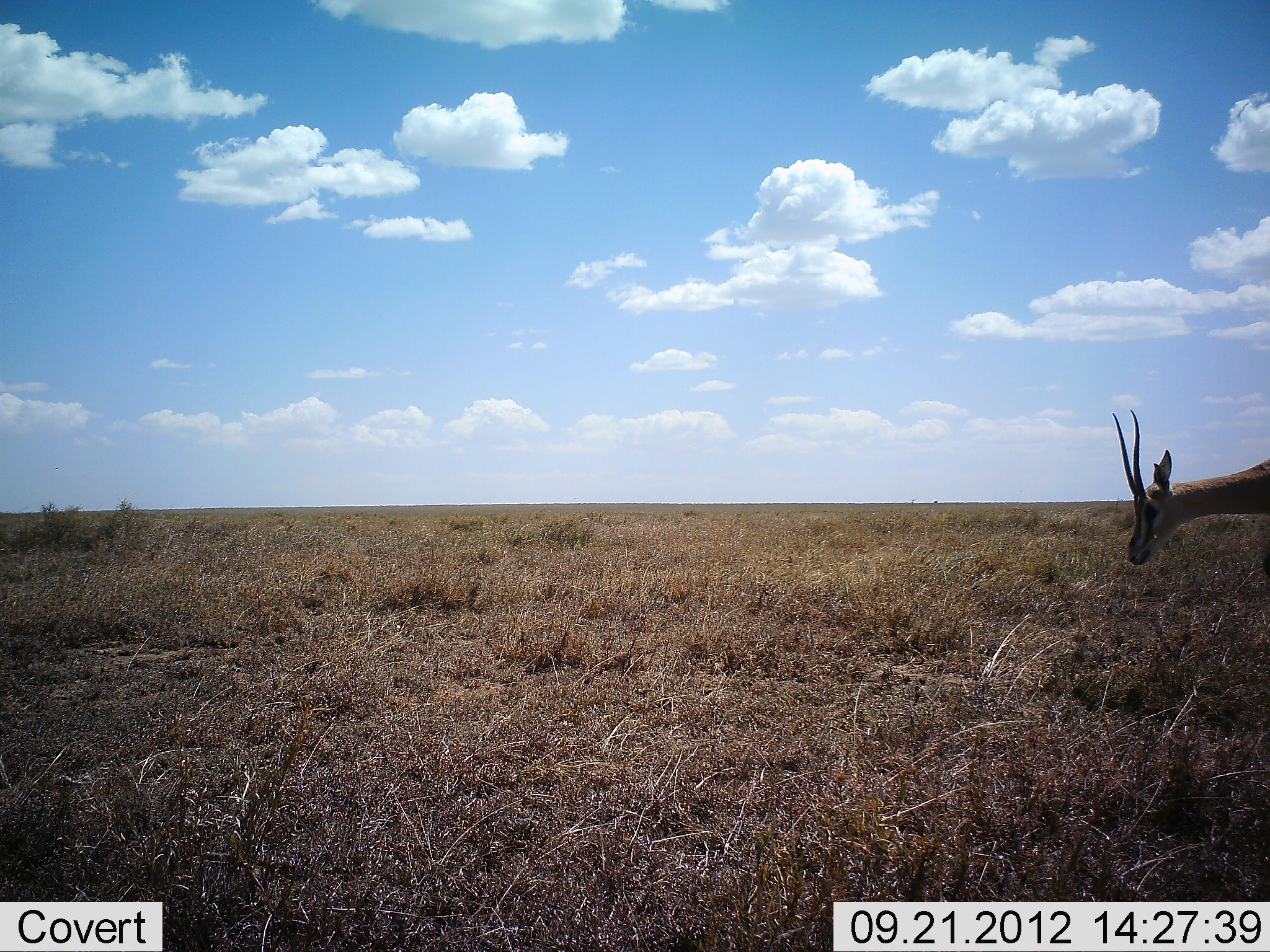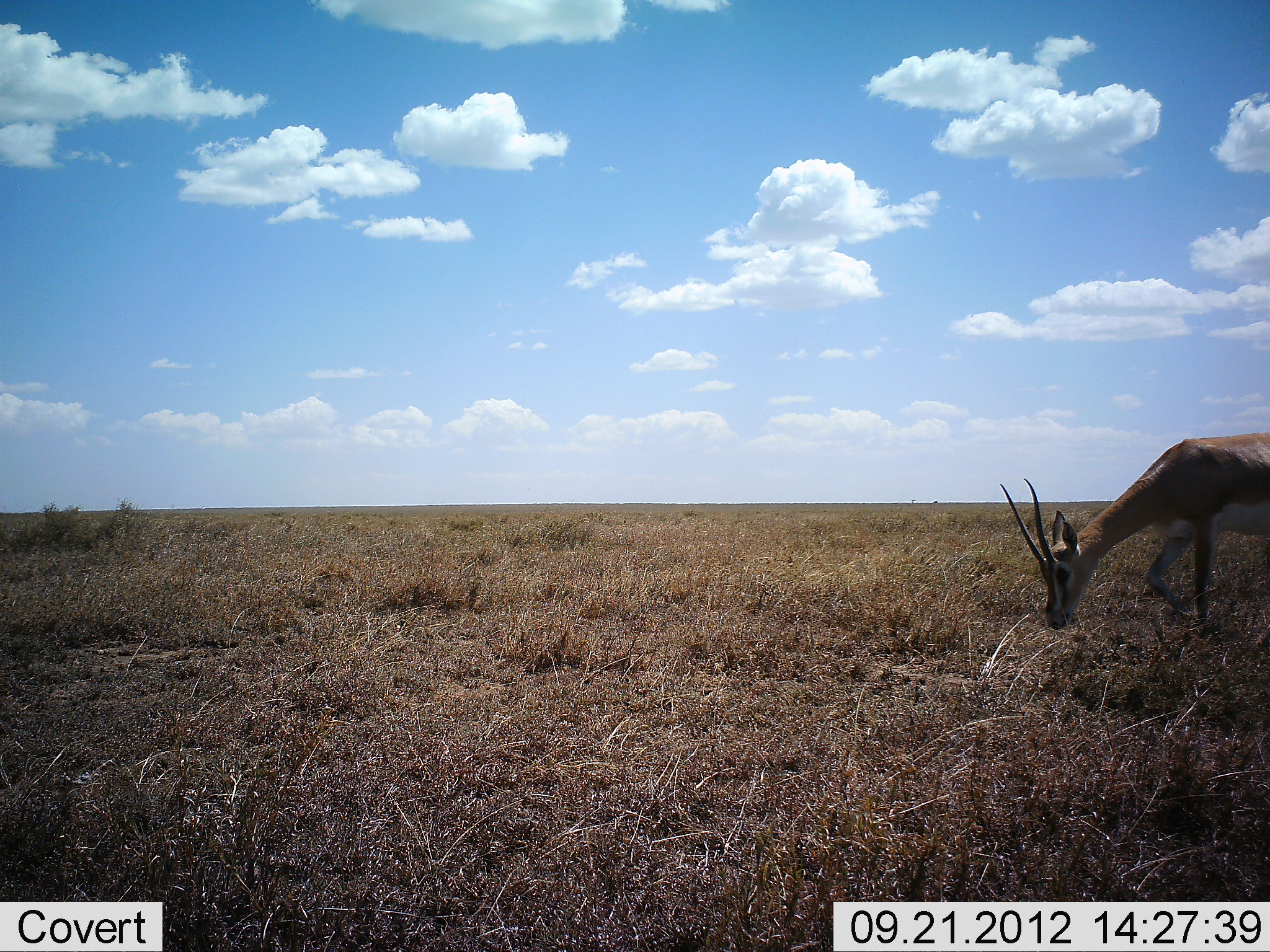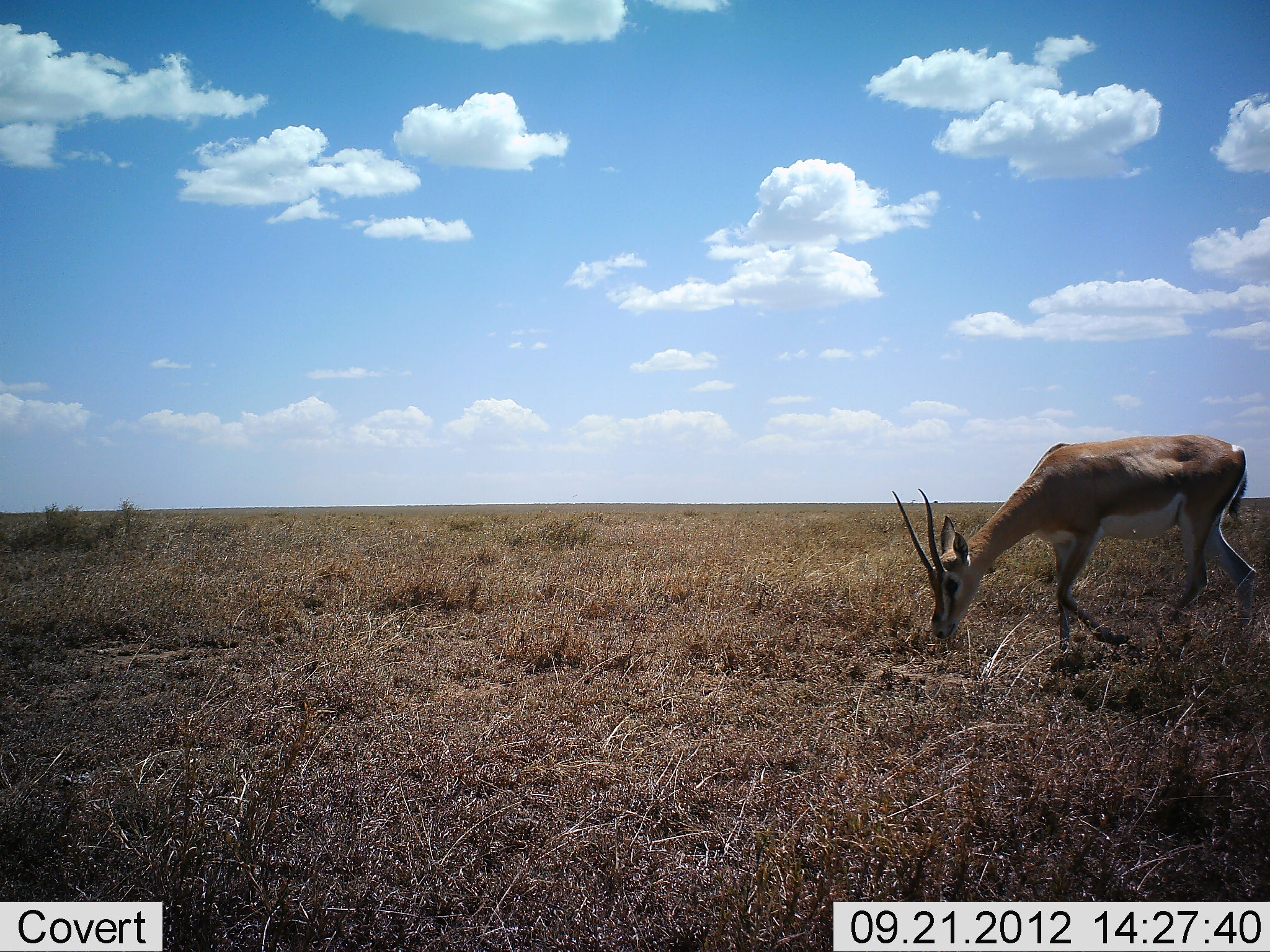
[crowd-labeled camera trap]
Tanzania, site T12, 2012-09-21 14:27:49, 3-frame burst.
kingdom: Animalia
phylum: Chordata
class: Mammalia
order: Artiodactyla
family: Bovidae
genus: Nanger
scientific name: Nanger granti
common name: grant's gazelle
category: gazellegrants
Gazellegrants (grant's gazelle) (Nanger granti), count 1. Behavior (volunteer vote fractions): standing 10%, resting 0%, moving 40%, interacting 0%. Young present (vote fraction): 0%. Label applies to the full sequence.